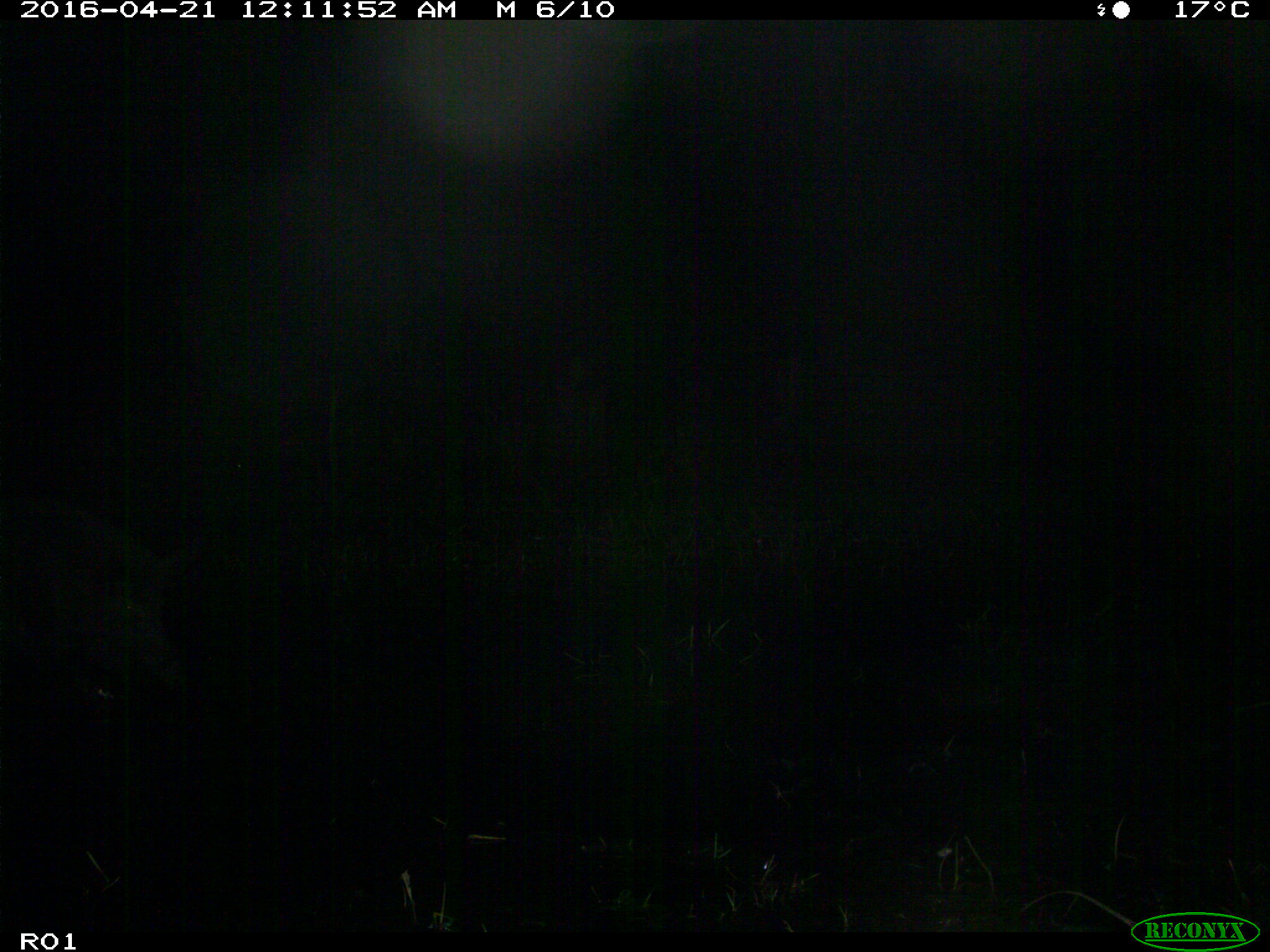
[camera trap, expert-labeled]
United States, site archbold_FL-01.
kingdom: Animalia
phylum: Chordata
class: Mammalia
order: Artiodactyla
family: Suidae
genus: Sus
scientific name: Sus scrofa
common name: wild boar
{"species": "Sus scrofa (wild boar)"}